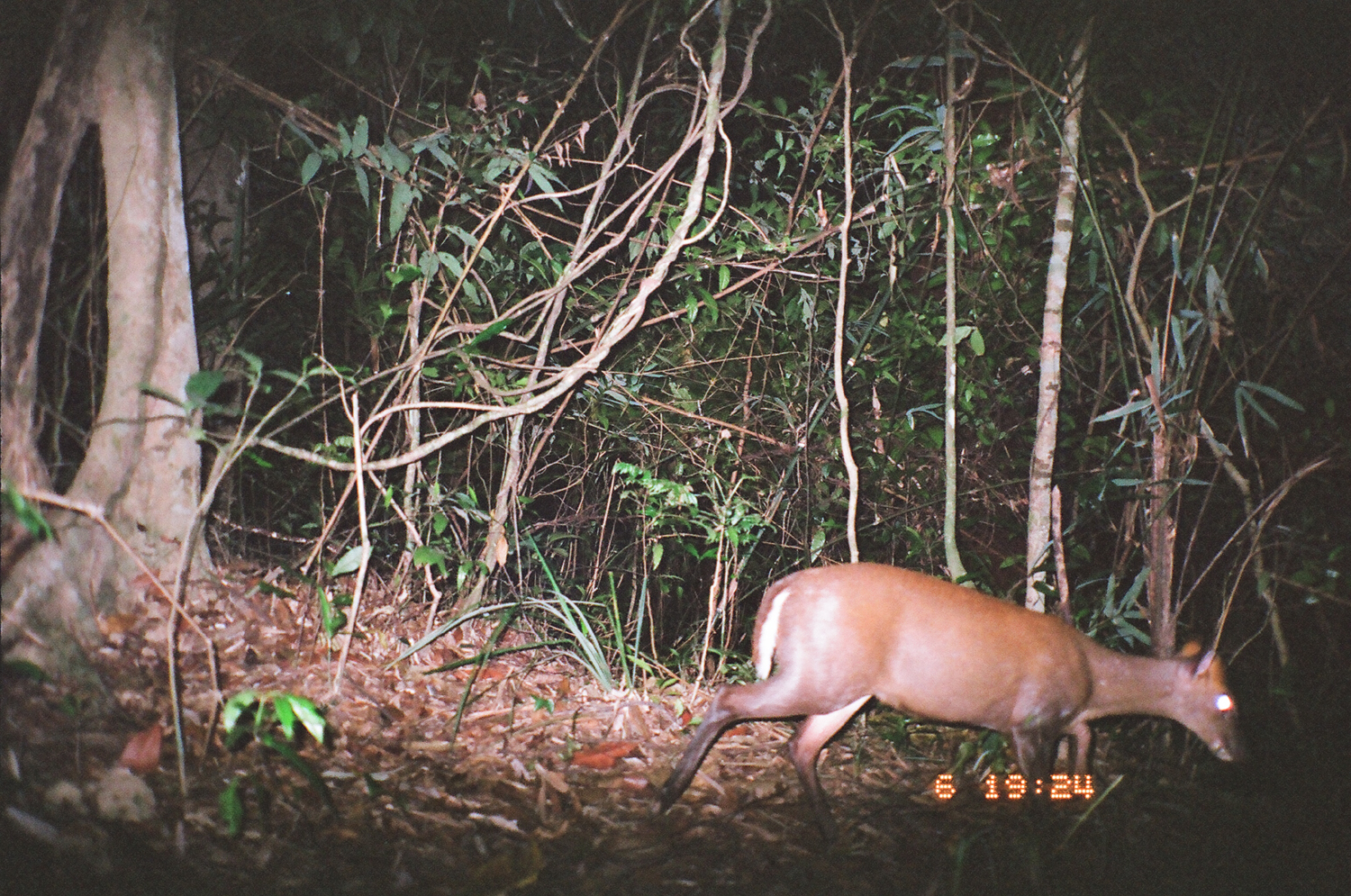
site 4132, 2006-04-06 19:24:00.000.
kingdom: Animalia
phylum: Chordata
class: Mammalia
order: Artiodactyla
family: Cervidae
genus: Muntiacus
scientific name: Muntiacus vuquangensis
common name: large-antlered muntjac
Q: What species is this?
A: Muntiacus vuquangensis (large-antlered muntjac).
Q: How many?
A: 1.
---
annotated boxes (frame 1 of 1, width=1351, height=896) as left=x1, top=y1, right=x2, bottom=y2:
muntiacus vuquangensis: left=648, top=562, right=1247, bottom=892